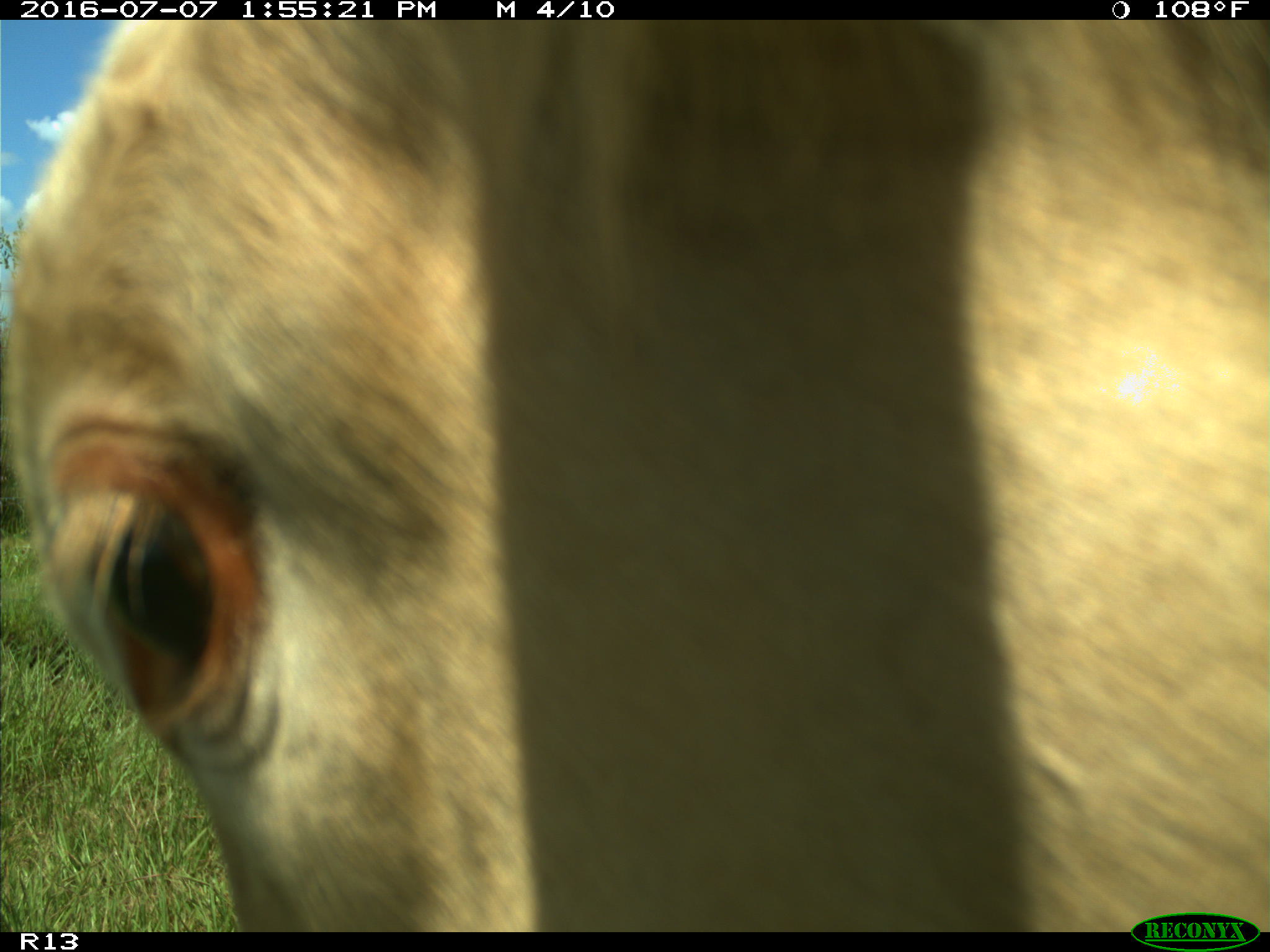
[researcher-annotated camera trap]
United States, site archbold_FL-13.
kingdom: Animalia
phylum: Chordata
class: Mammalia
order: Artiodactyla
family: Bovidae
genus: Bos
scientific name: Bos taurus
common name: domestic cow